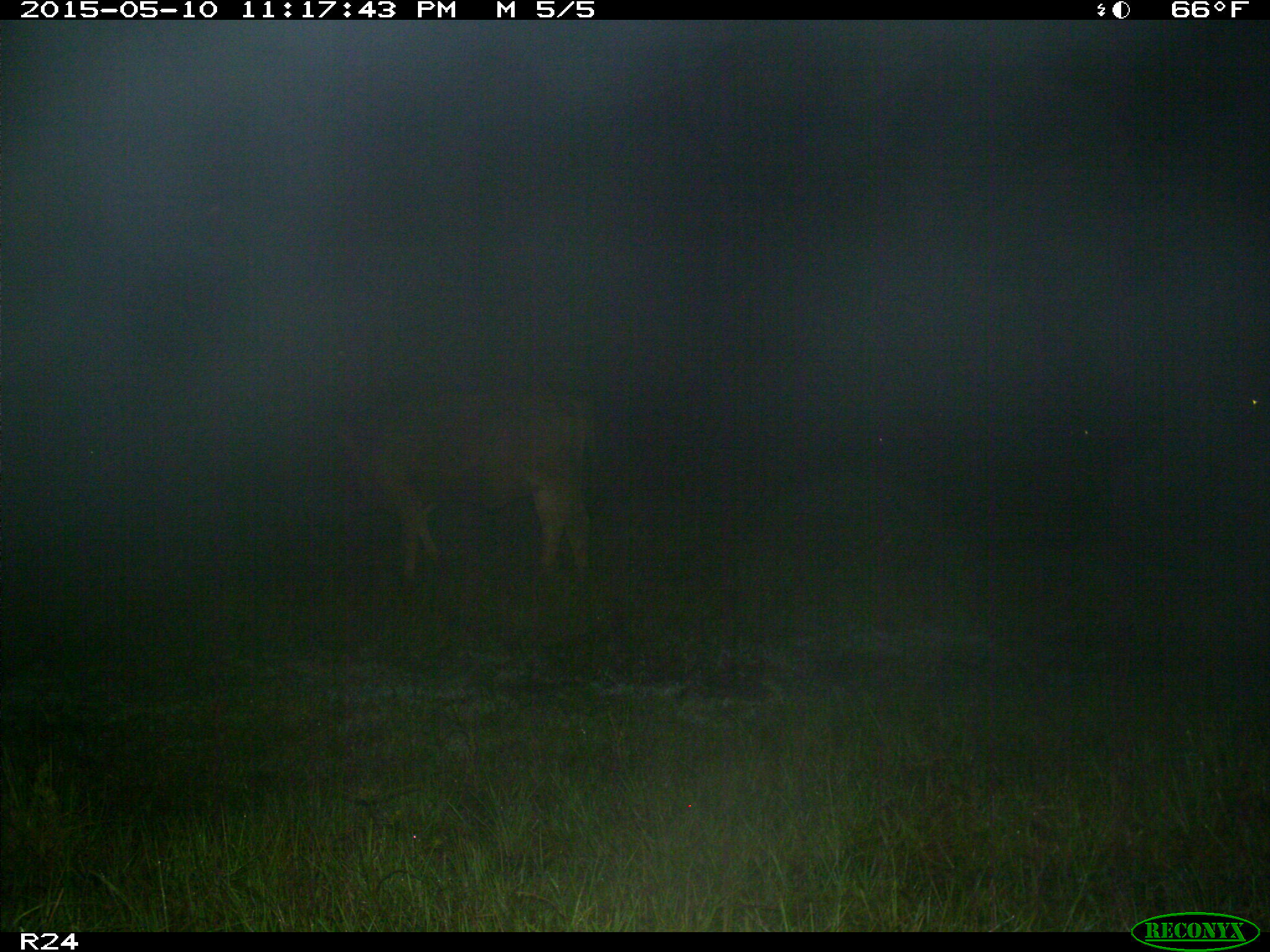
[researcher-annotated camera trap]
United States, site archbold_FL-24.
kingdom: Animalia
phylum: Chordata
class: Mammalia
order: Artiodactyla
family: Bovidae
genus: Bos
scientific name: Bos taurus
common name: domestic cow